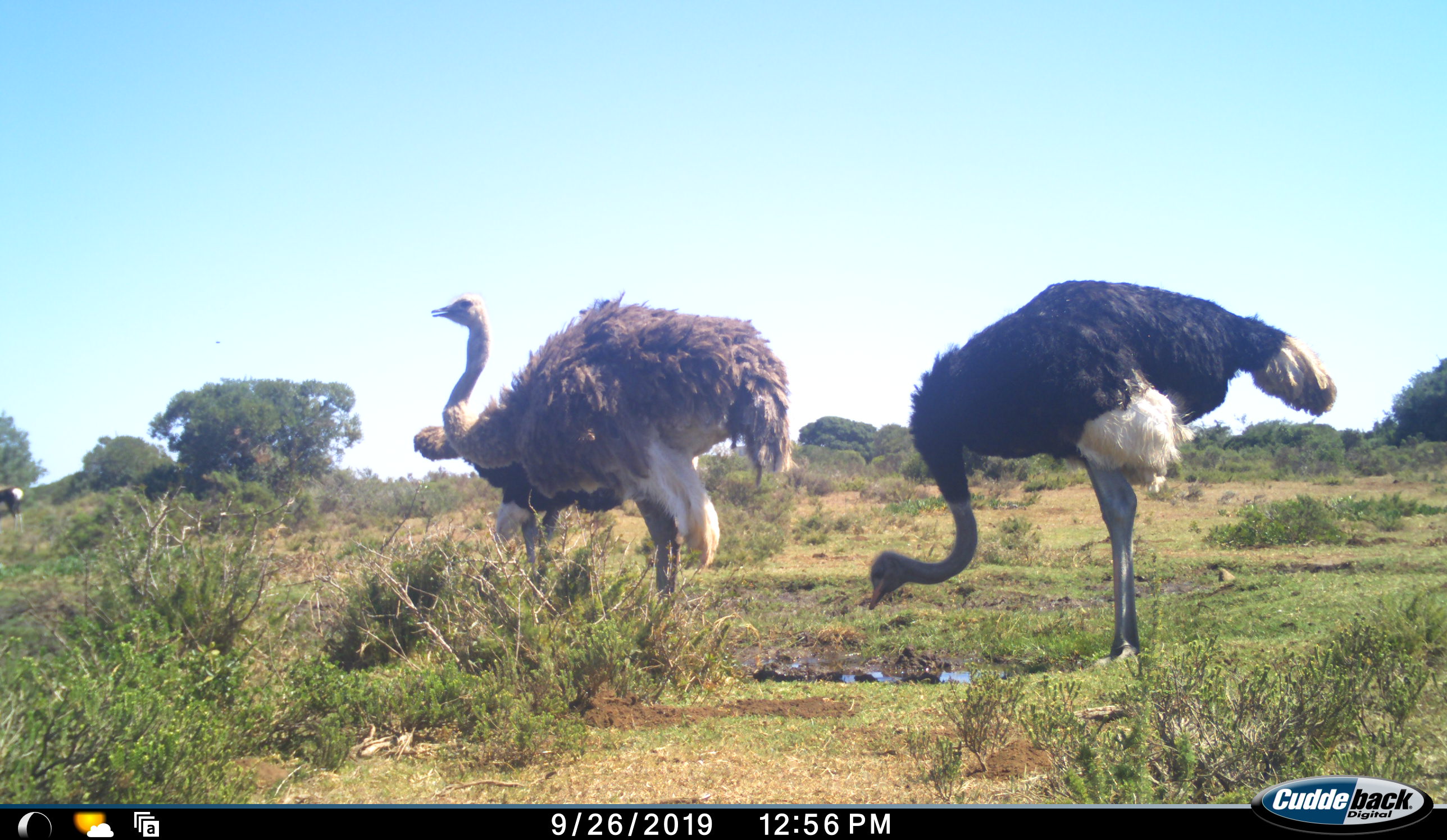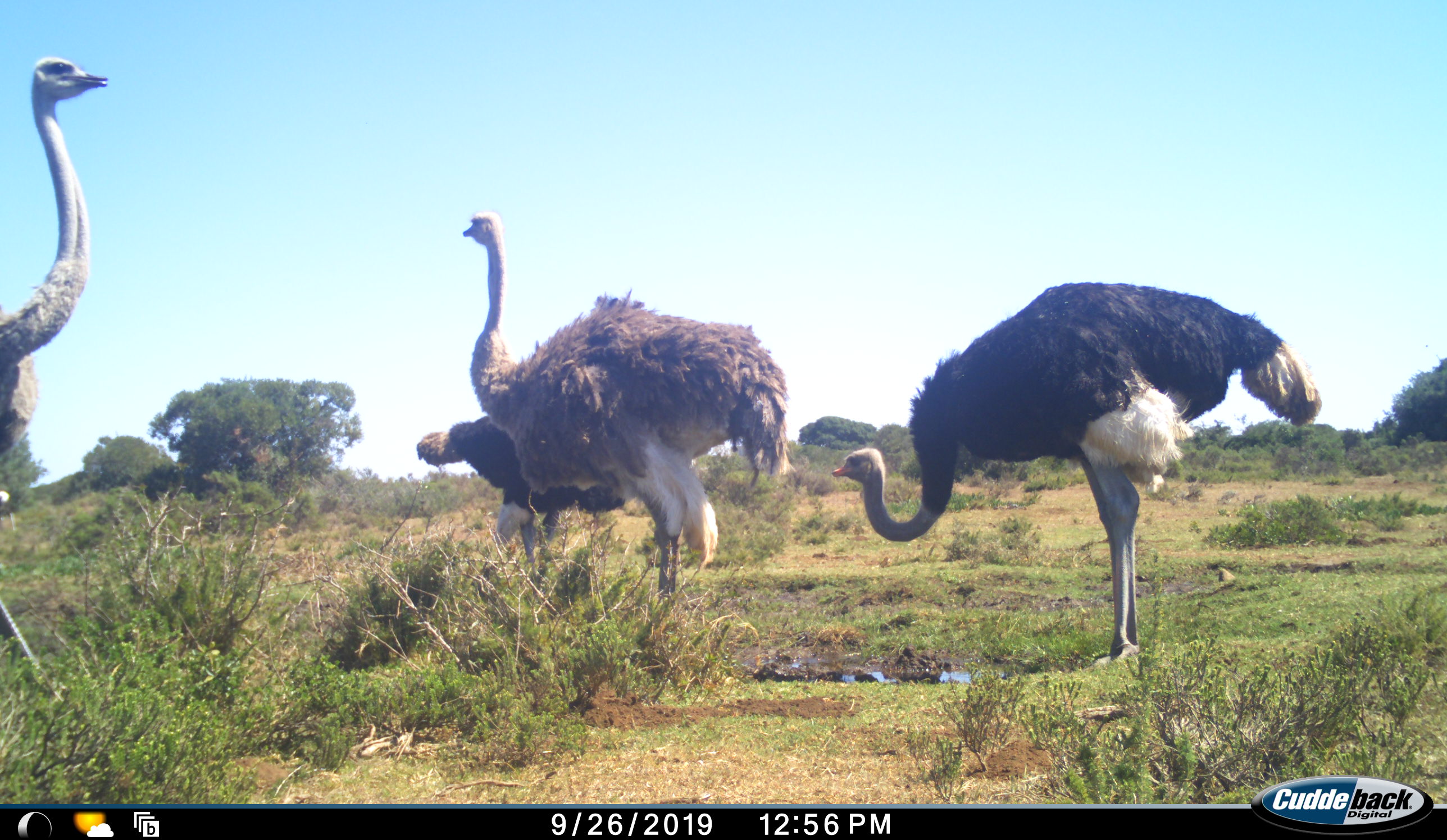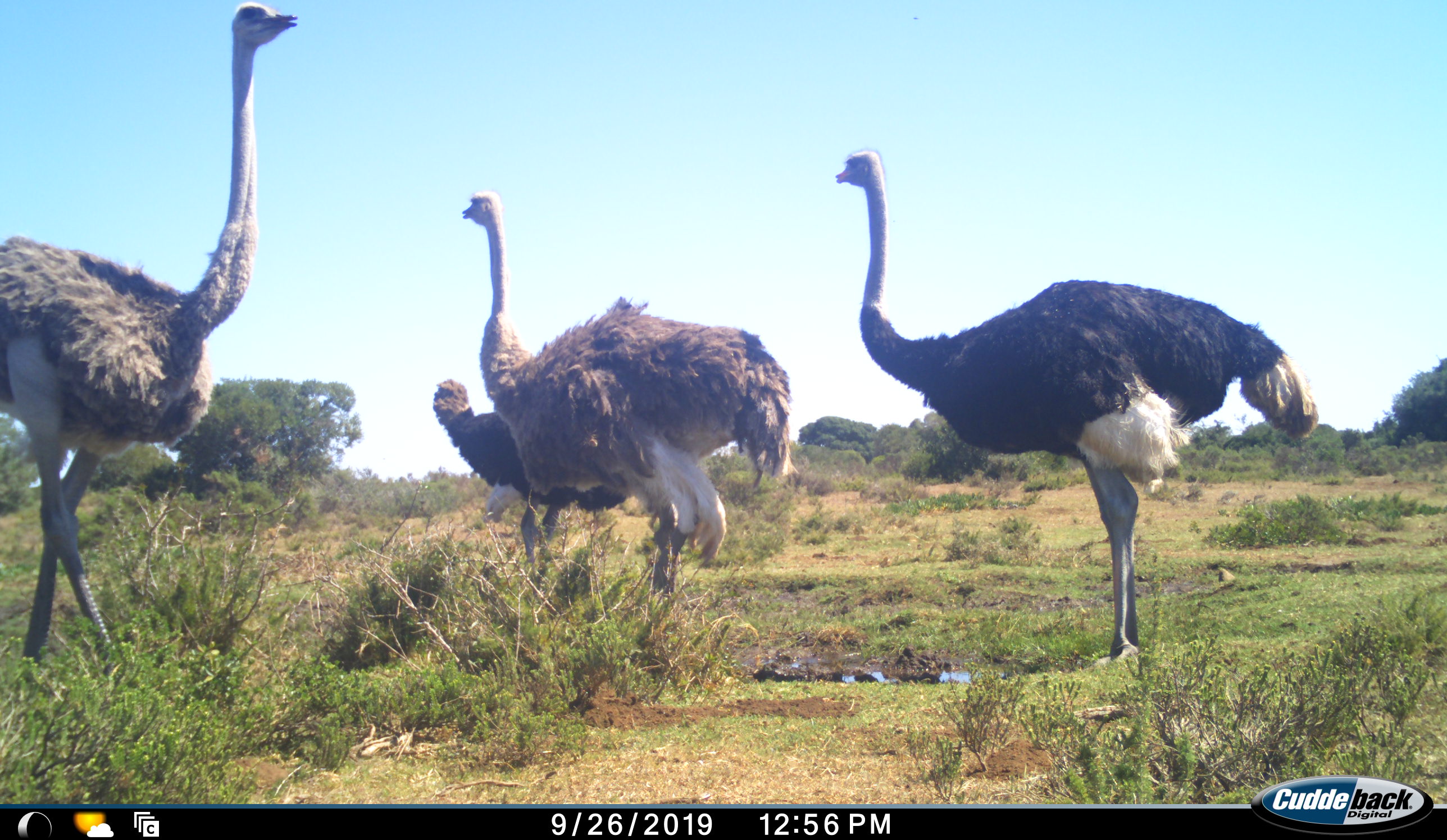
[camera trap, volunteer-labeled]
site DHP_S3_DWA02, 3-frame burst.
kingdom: Animalia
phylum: Chordata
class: Aves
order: Struthioniformes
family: Struthionidae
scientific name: Struthionidae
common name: ostrich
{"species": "ostrich (Struthionidae)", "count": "4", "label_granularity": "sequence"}